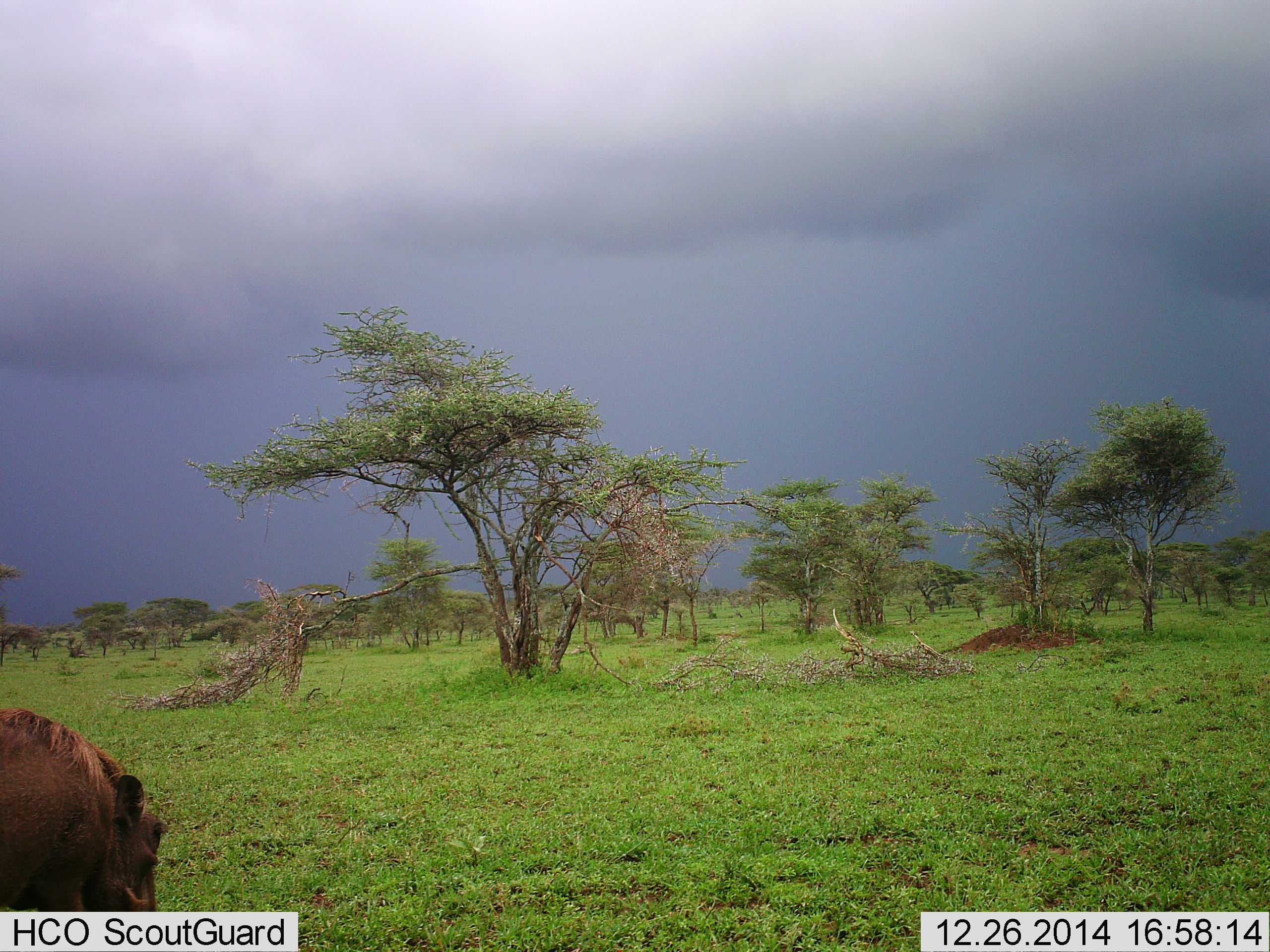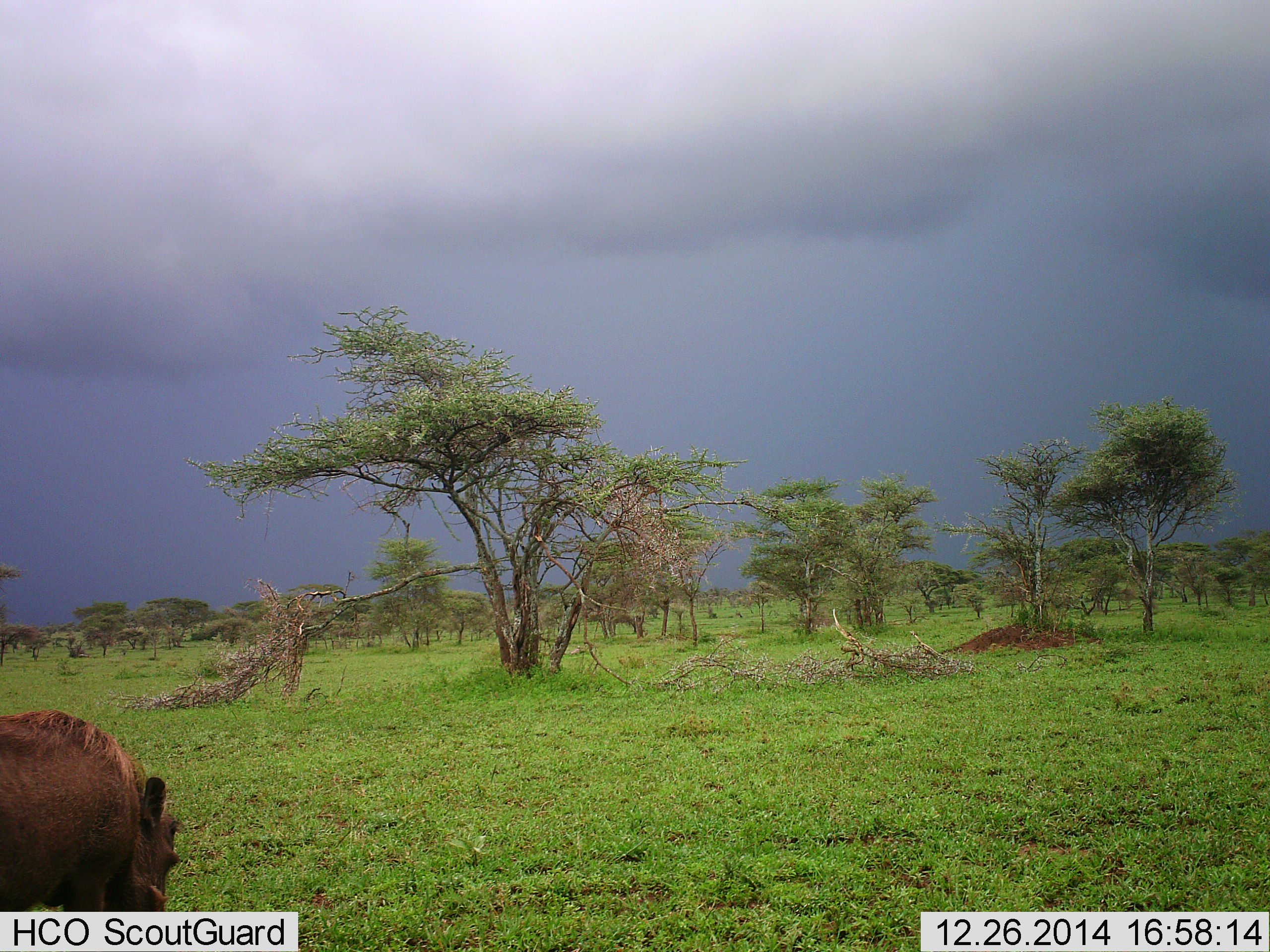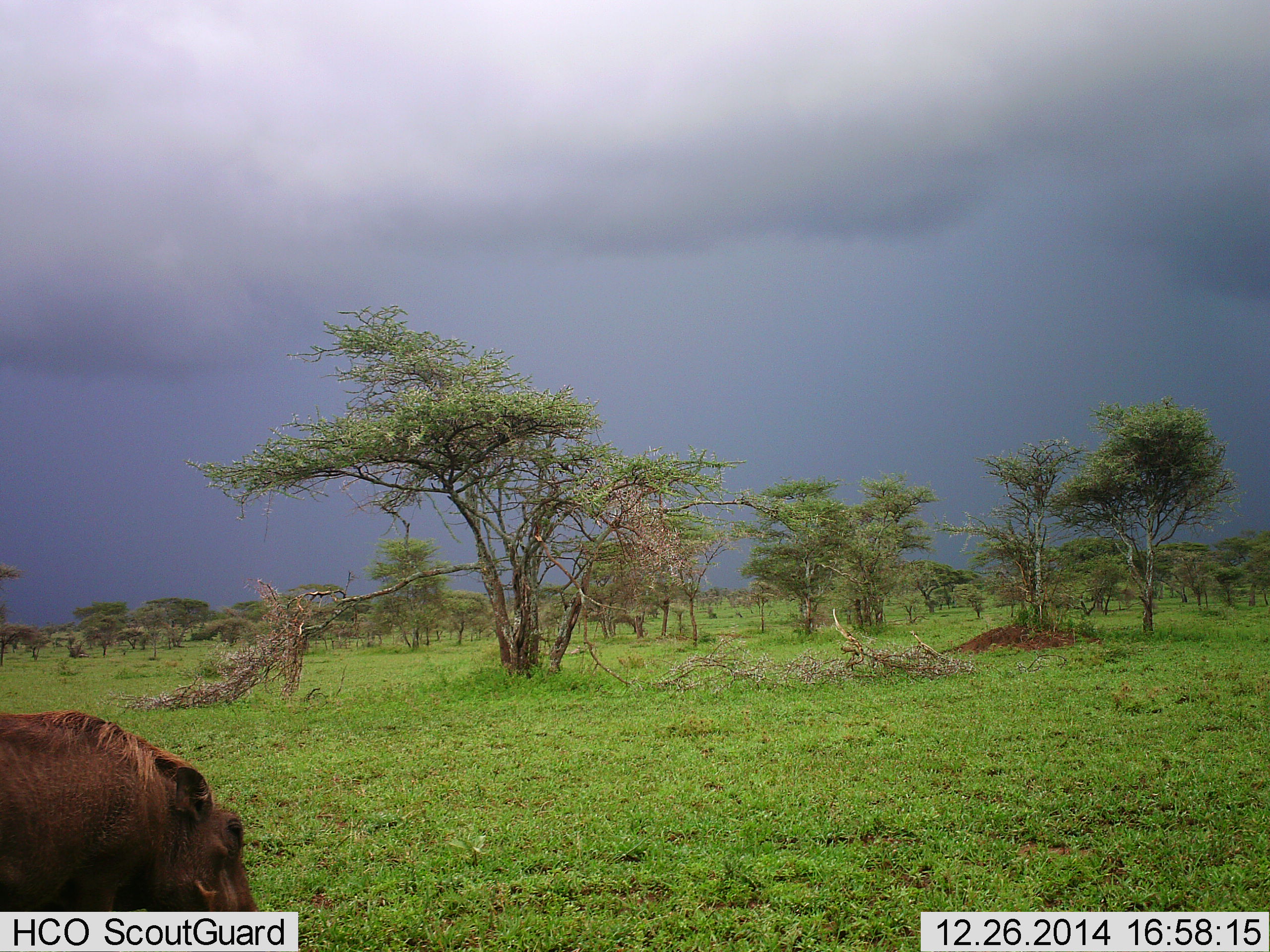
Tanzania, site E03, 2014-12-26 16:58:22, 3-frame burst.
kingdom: Animalia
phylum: Chordata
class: Mammalia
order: Artiodactyla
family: Suidae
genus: Phacochoerus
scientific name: Phacochoerus africanus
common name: warthog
Warthog (Phacochoerus africanus), count 1. Behavior (volunteer vote fractions): standing 40%, resting 0%, moving 50%, interacting 0%. Young present (vote fraction): 0%. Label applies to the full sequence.